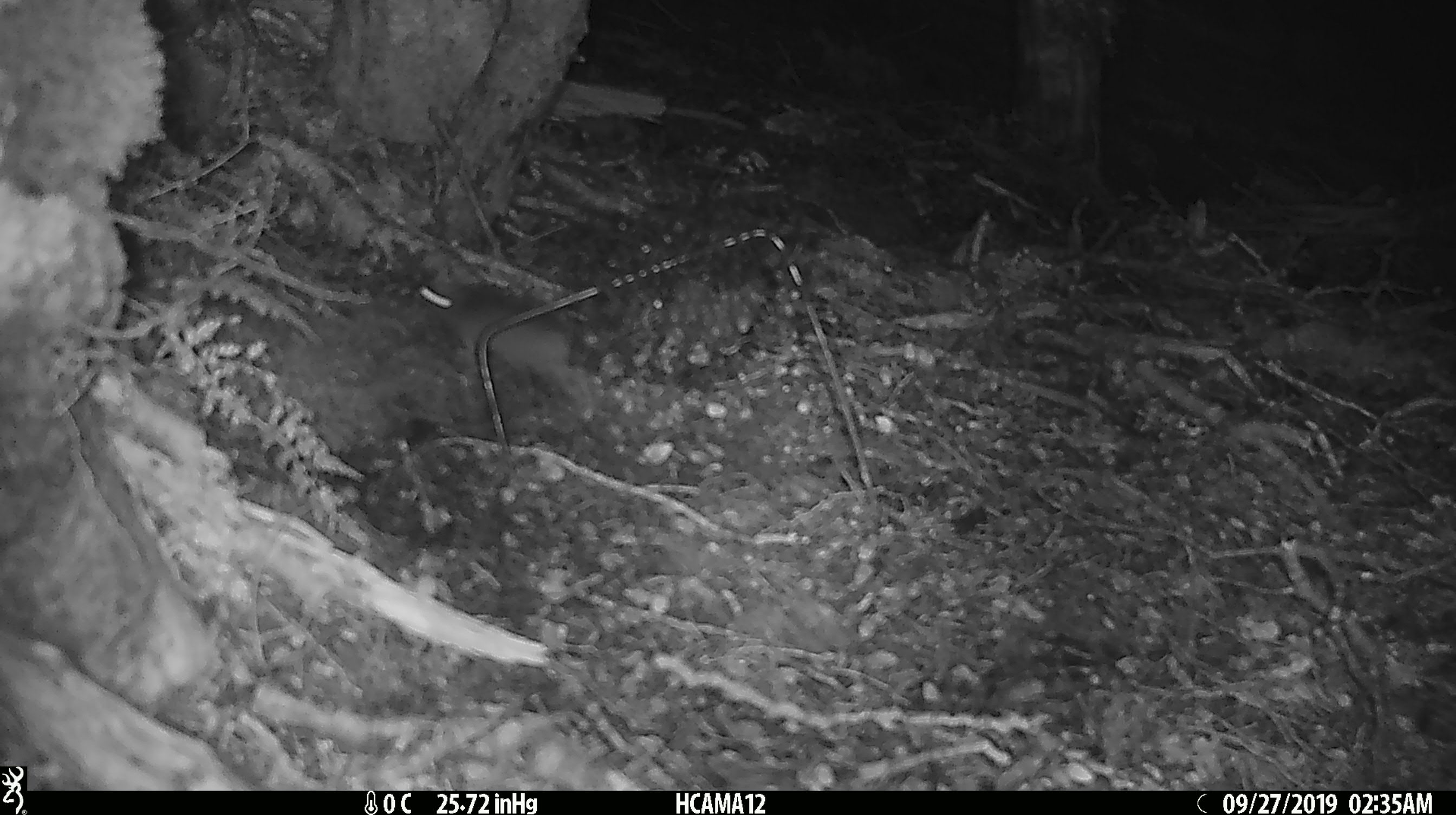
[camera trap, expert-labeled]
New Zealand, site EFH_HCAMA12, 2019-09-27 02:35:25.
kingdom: Animalia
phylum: Chordata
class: Mammalia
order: Rodentia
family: Muridae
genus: Mus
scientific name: Mus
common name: mouse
Mouse (Mus).